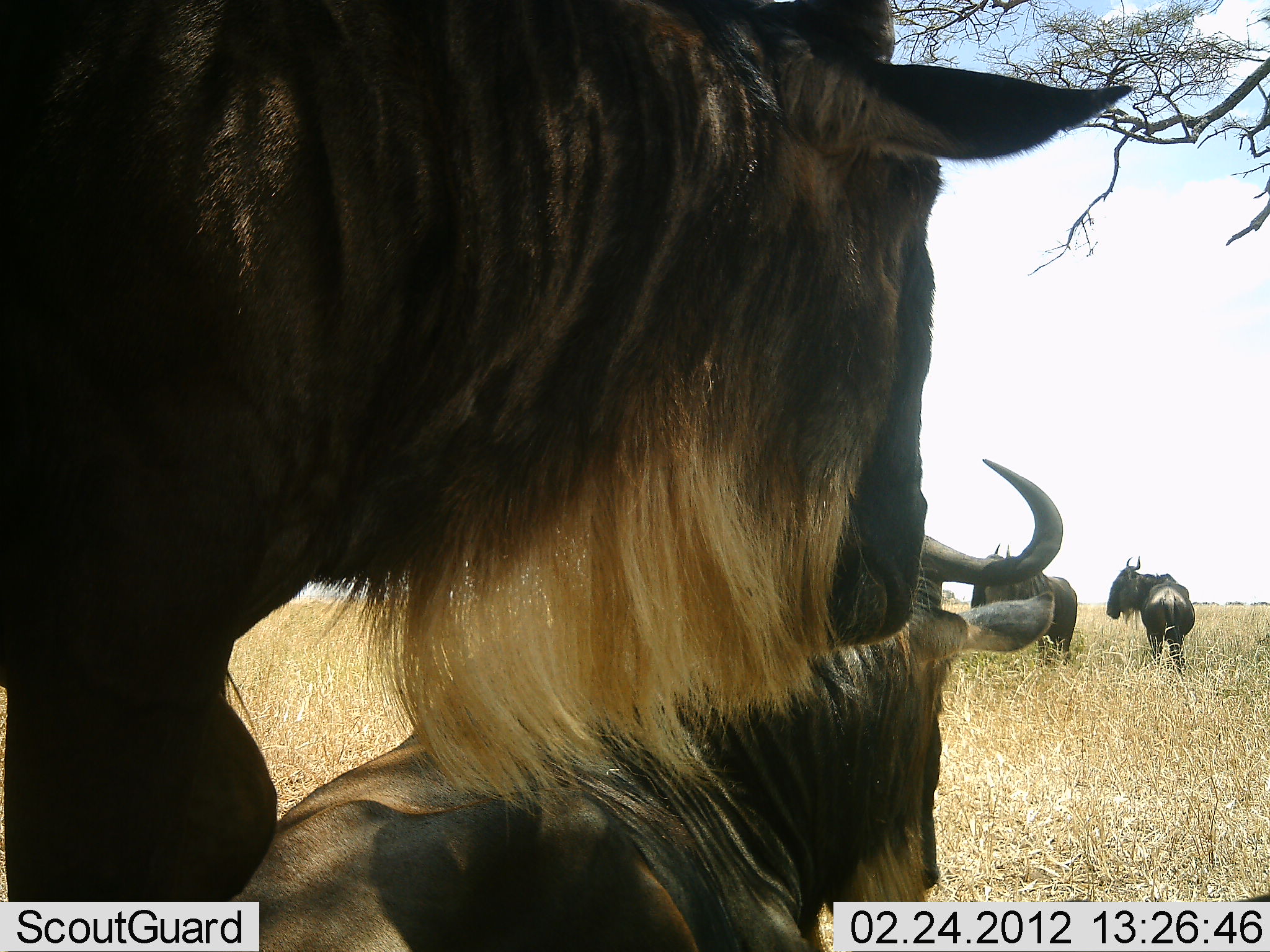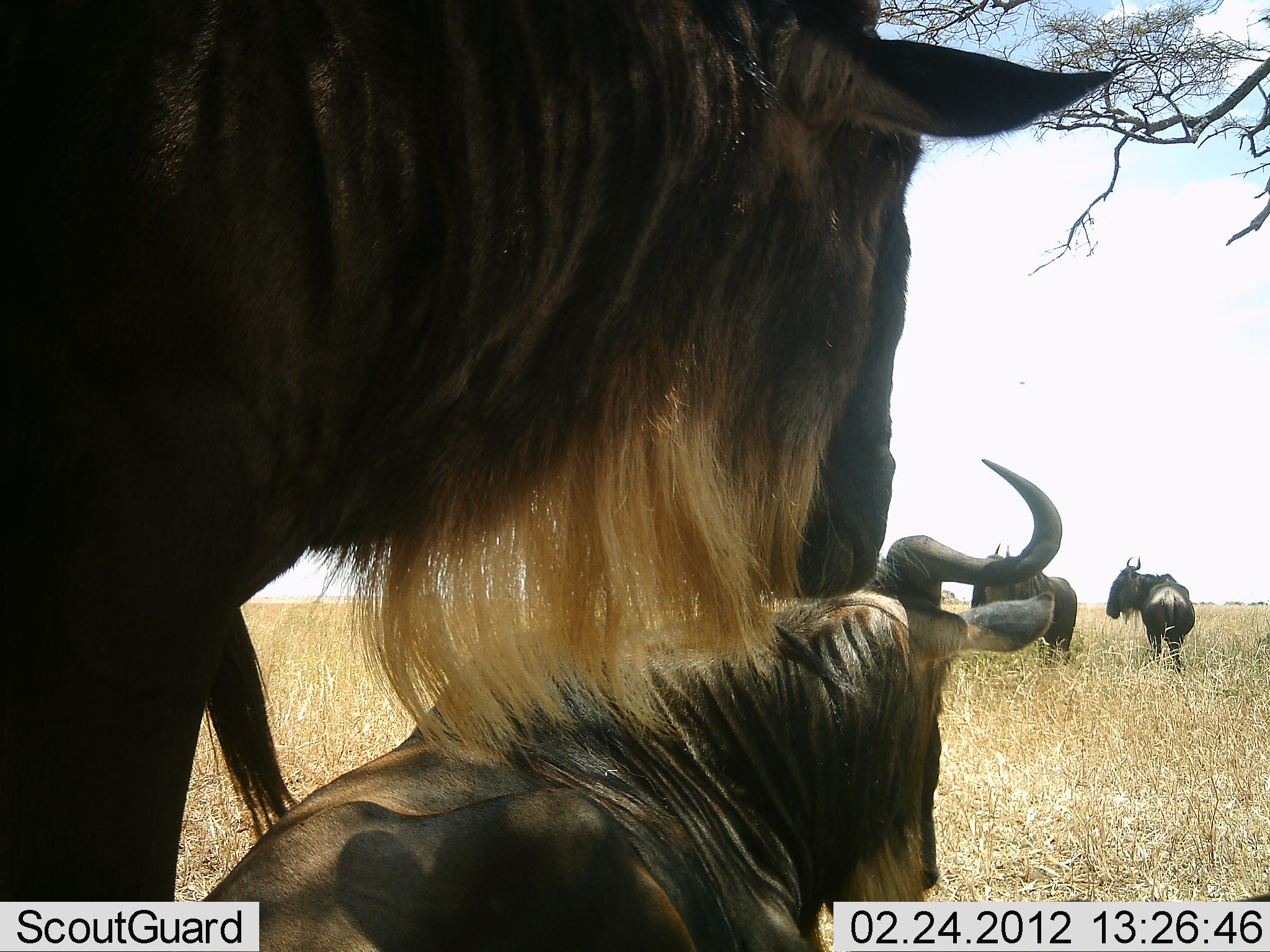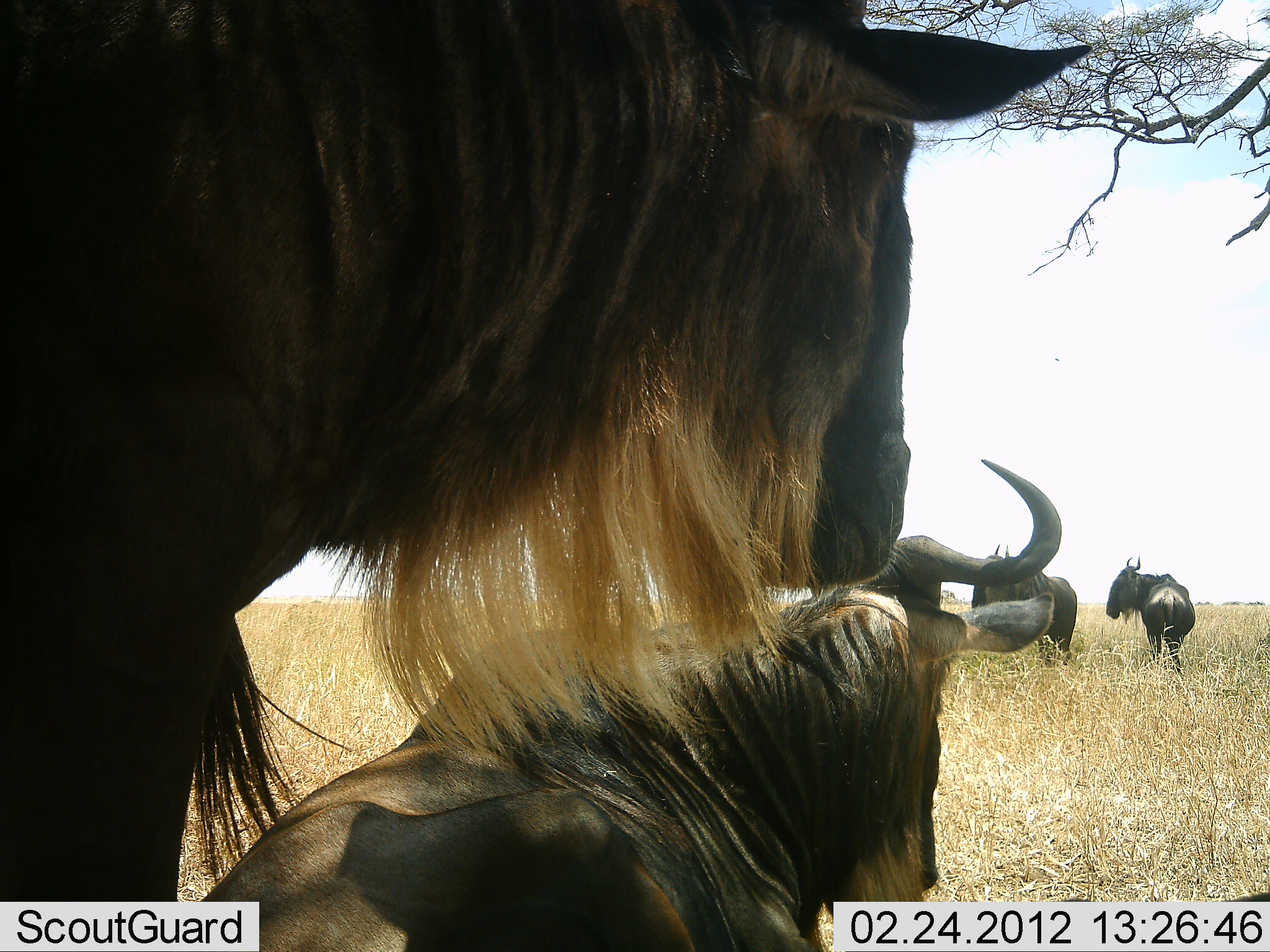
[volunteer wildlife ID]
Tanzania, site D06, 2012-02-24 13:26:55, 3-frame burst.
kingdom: Animalia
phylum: Chordata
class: Mammalia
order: Artiodactyla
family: Bovidae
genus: Connochaetes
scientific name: Connochaetes taurinus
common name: blue wildebeest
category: wildebeest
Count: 4.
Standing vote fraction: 95%.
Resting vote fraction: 91%.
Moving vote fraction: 0%.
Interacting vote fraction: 0%.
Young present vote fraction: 0%.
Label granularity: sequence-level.